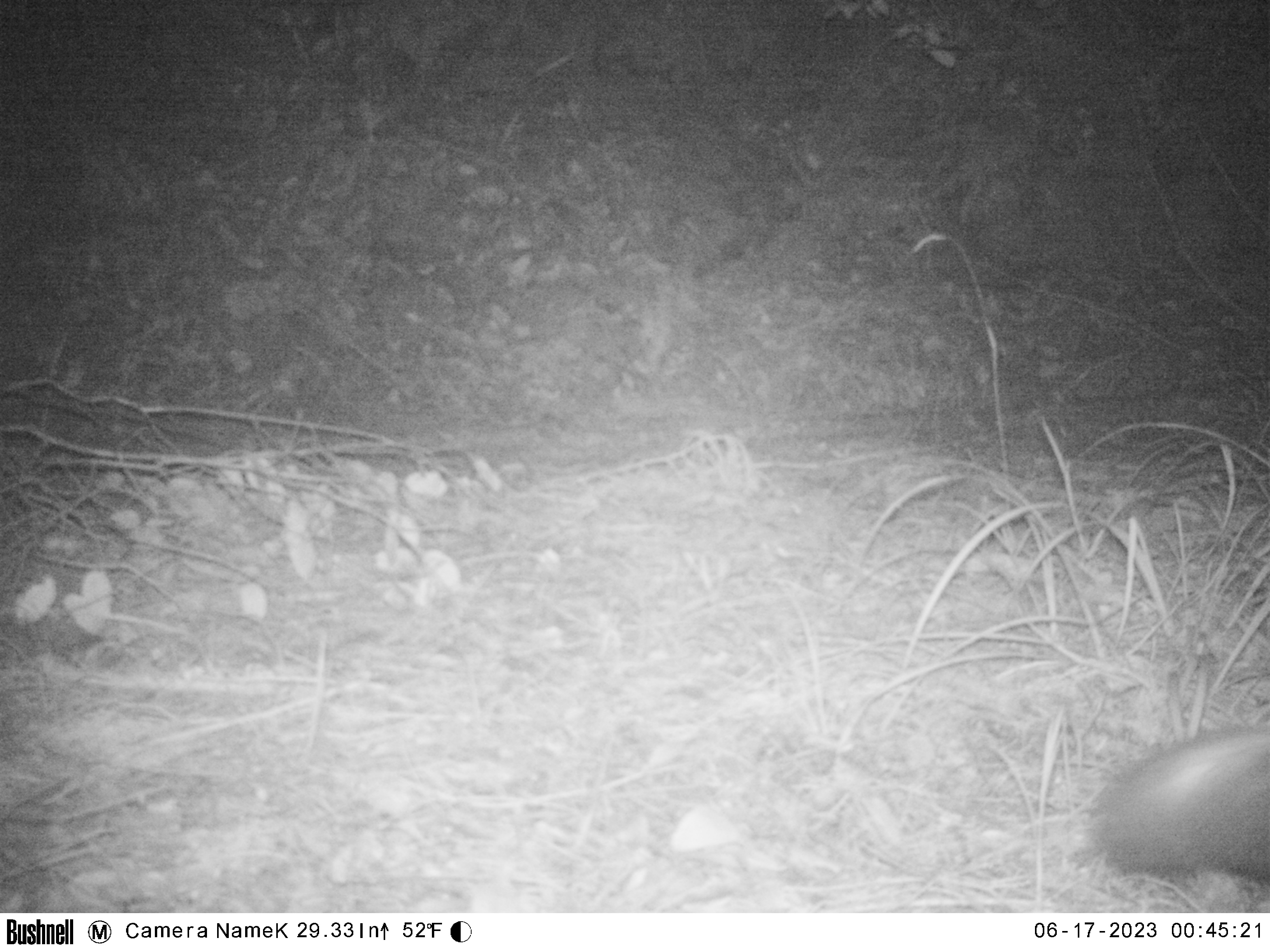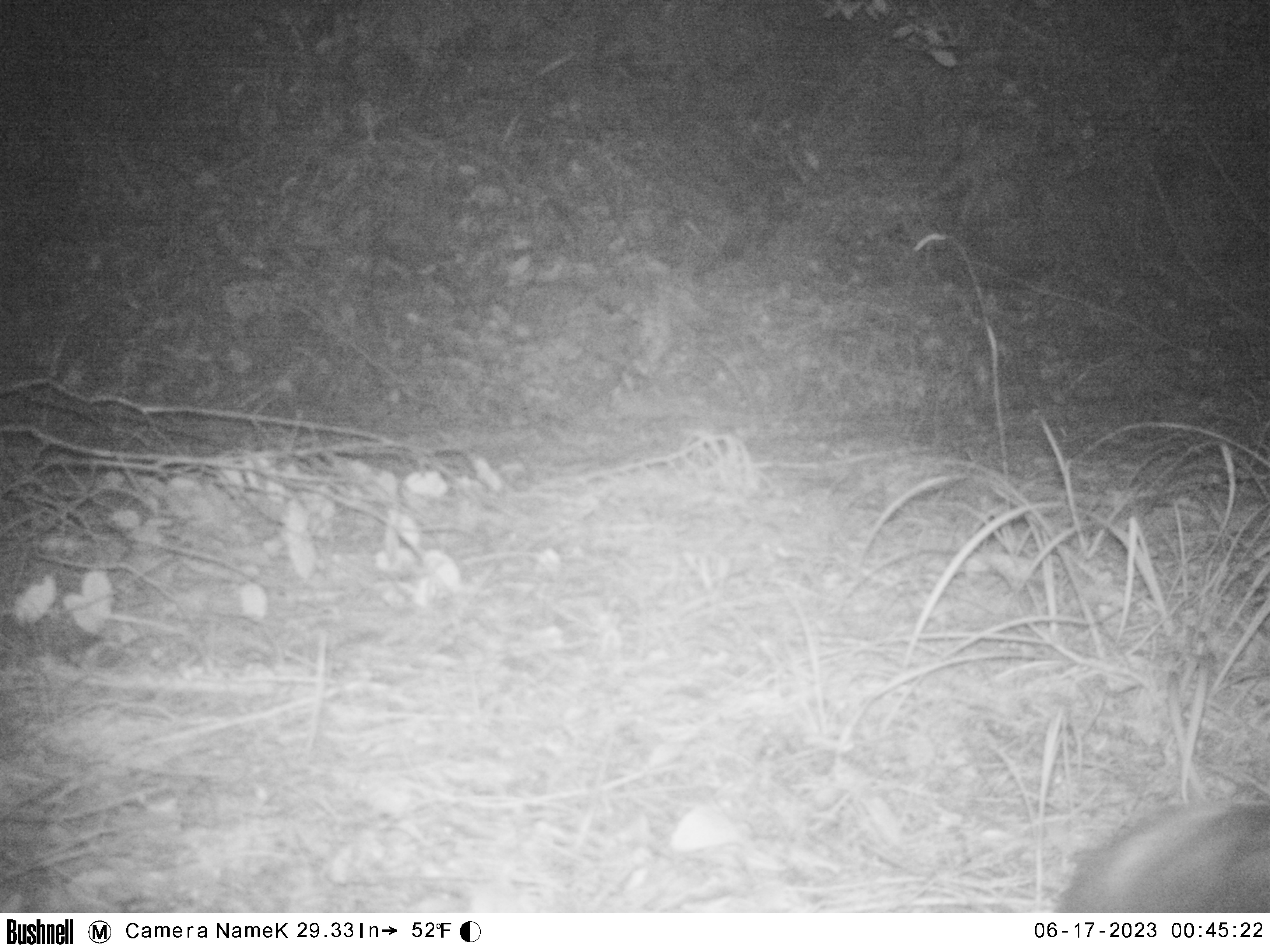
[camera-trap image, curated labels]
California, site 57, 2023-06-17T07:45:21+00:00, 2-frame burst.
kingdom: Animalia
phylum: Chordata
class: Mammalia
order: Carnivora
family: Mephitidae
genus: Mephitis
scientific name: Mephitis mephitis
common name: striped skunk